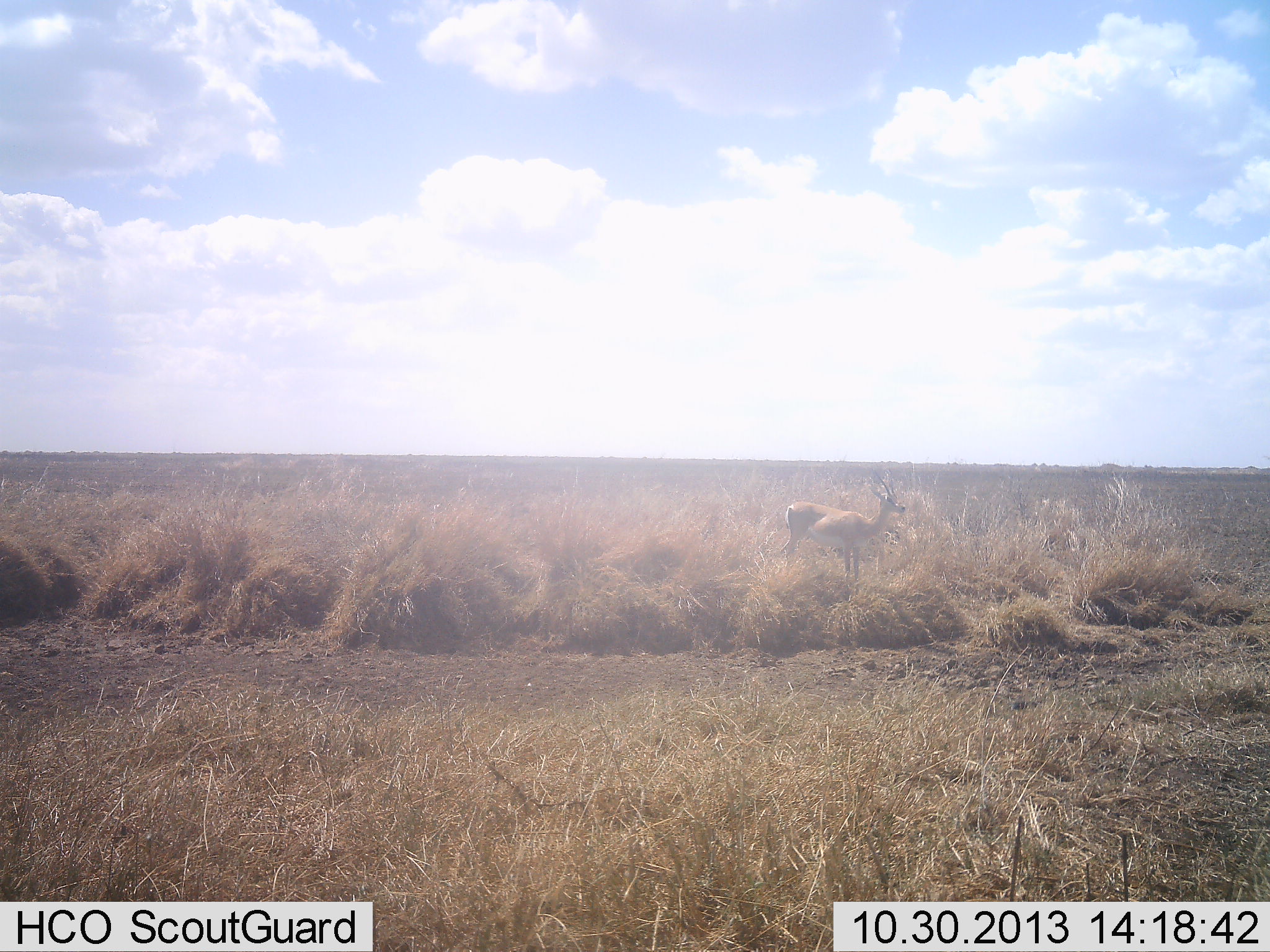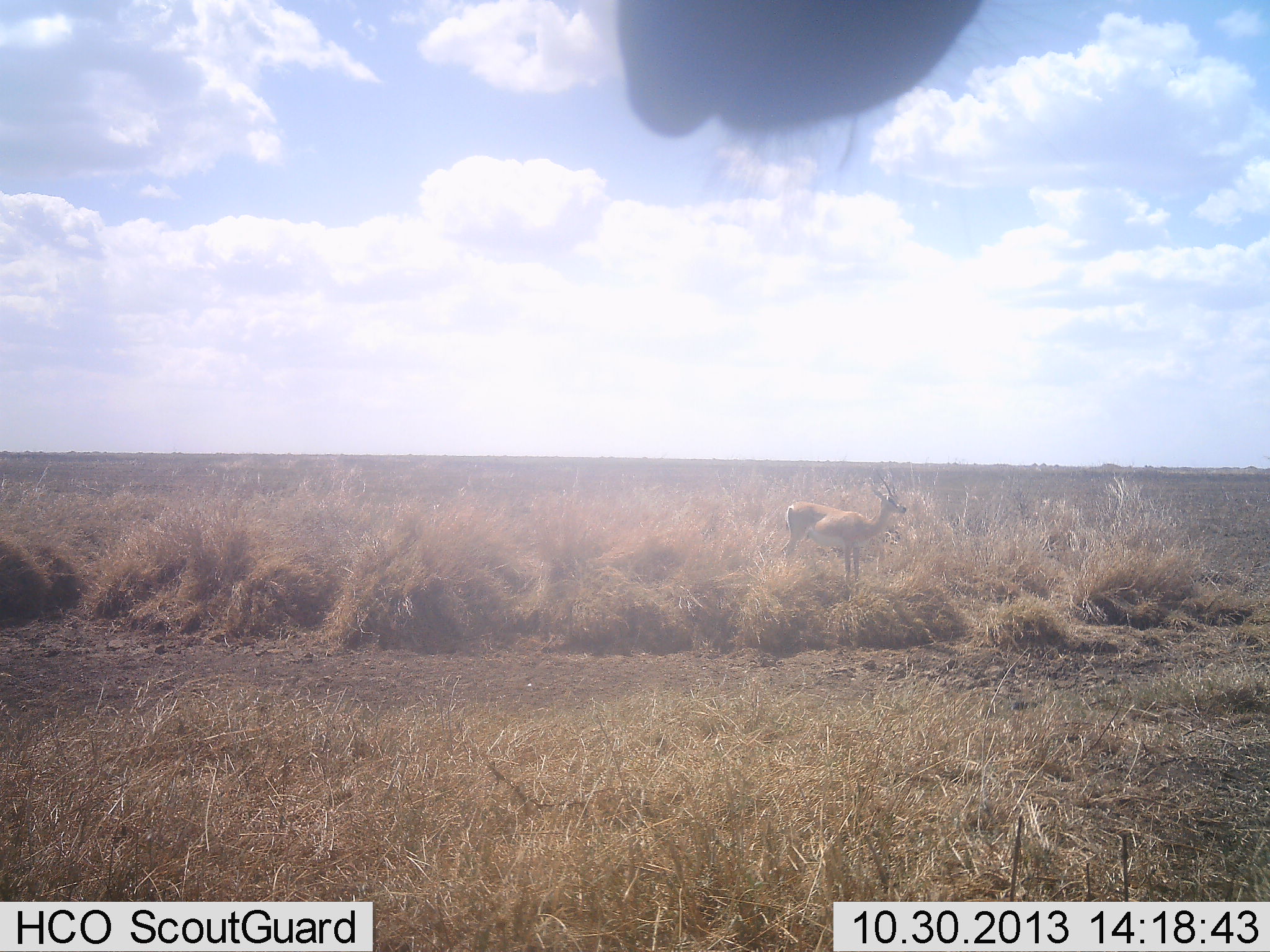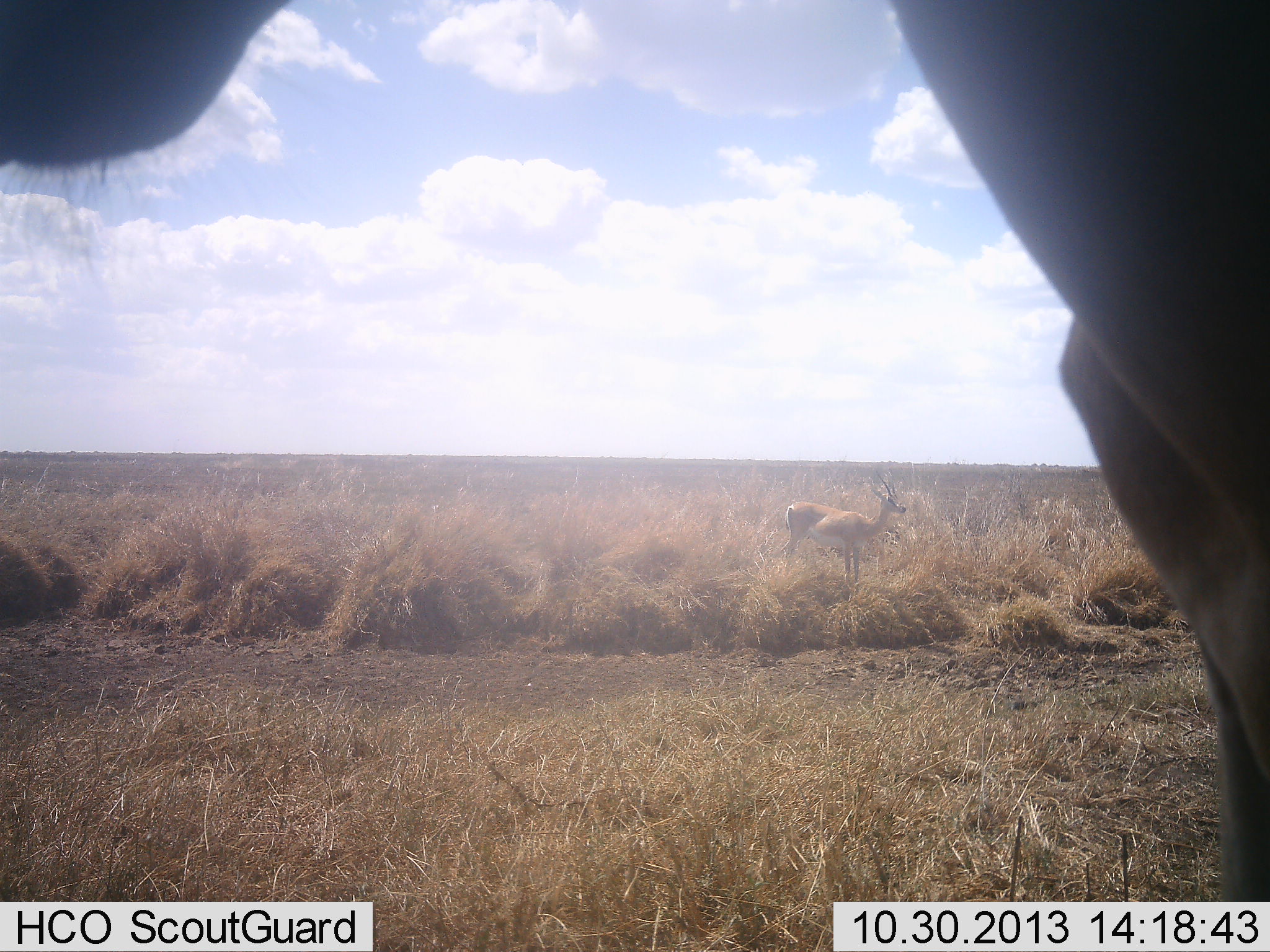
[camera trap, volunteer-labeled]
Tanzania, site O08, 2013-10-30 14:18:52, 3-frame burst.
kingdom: Animalia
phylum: Chordata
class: Mammalia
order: Artiodactyla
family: Bovidae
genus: Nanger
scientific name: Nanger granti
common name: grant's gazelle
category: gazellegrants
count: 1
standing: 100%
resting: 0%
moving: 8%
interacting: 0%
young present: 0%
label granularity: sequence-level